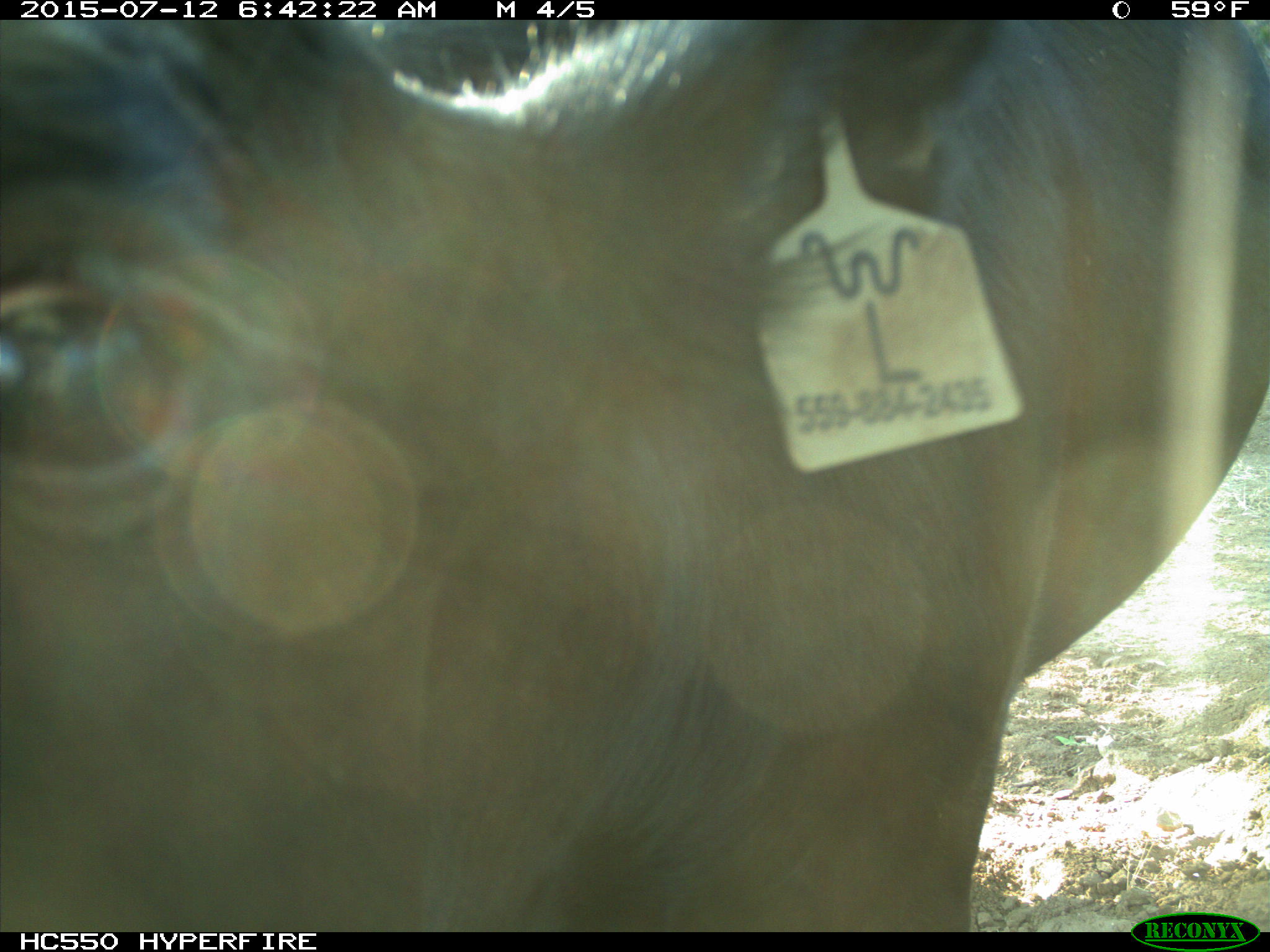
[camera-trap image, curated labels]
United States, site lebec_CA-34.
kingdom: Animalia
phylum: Chordata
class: Mammalia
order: Artiodactyla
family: Bovidae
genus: Bos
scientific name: Bos taurus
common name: domestic cow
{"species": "Bos taurus (domestic cow)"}